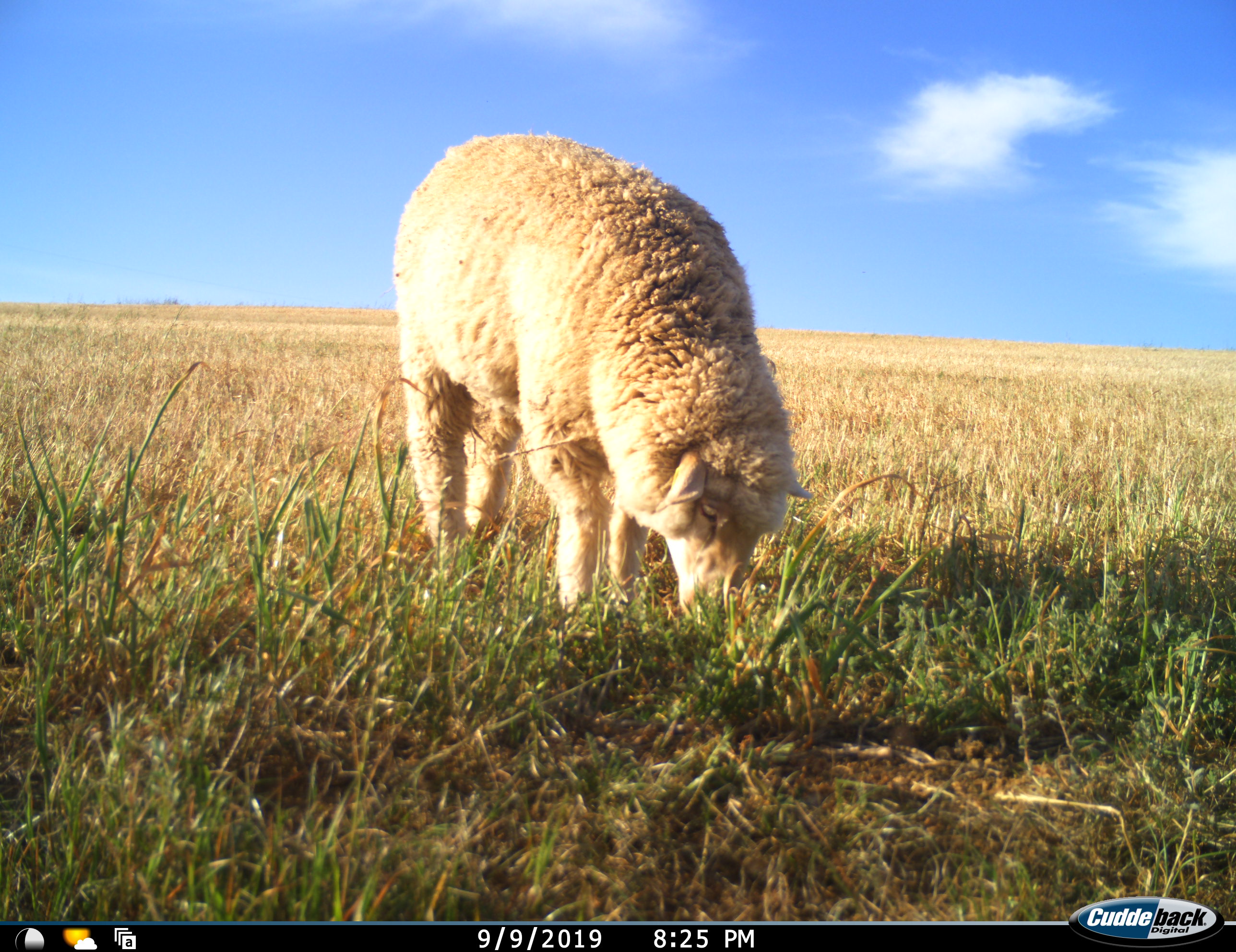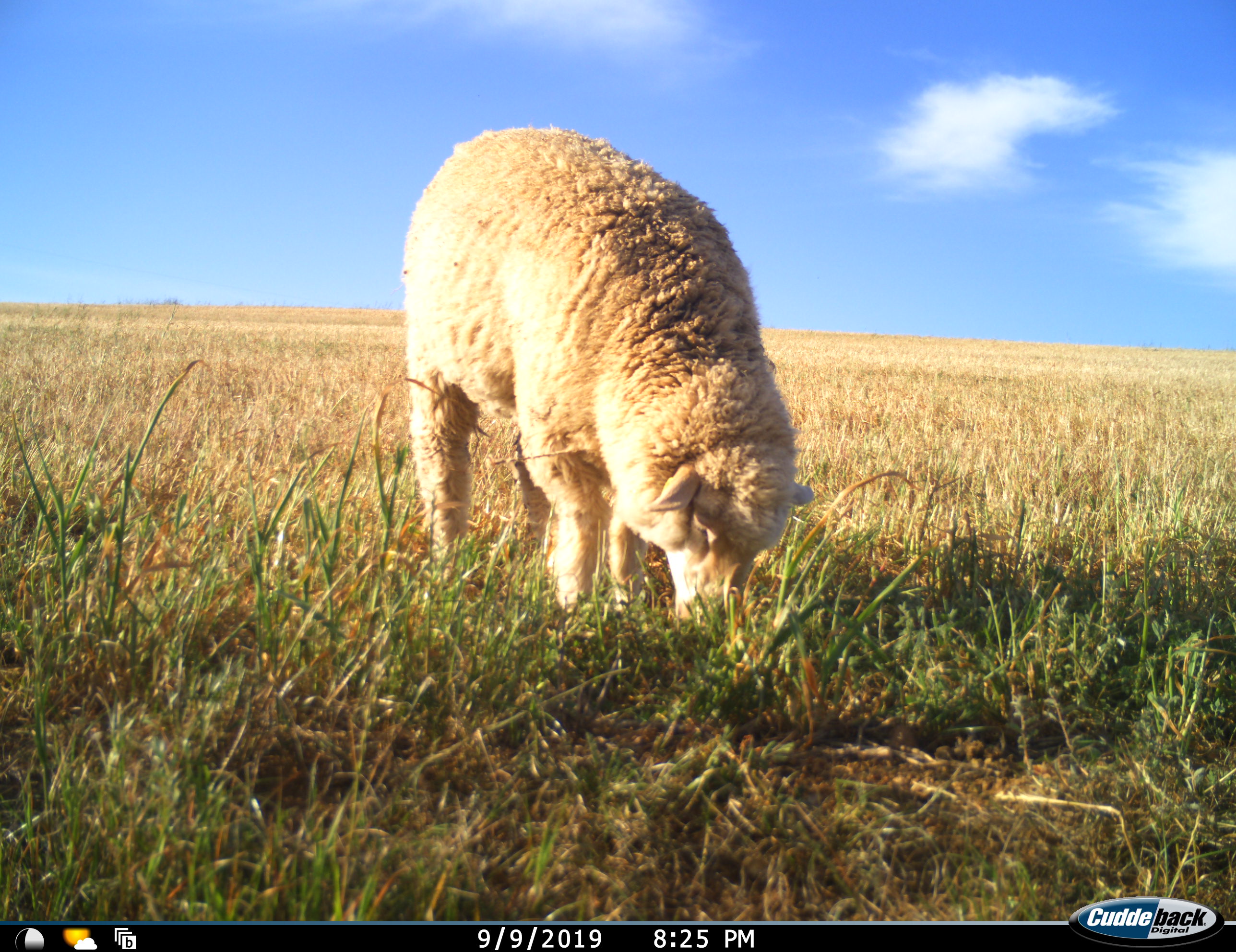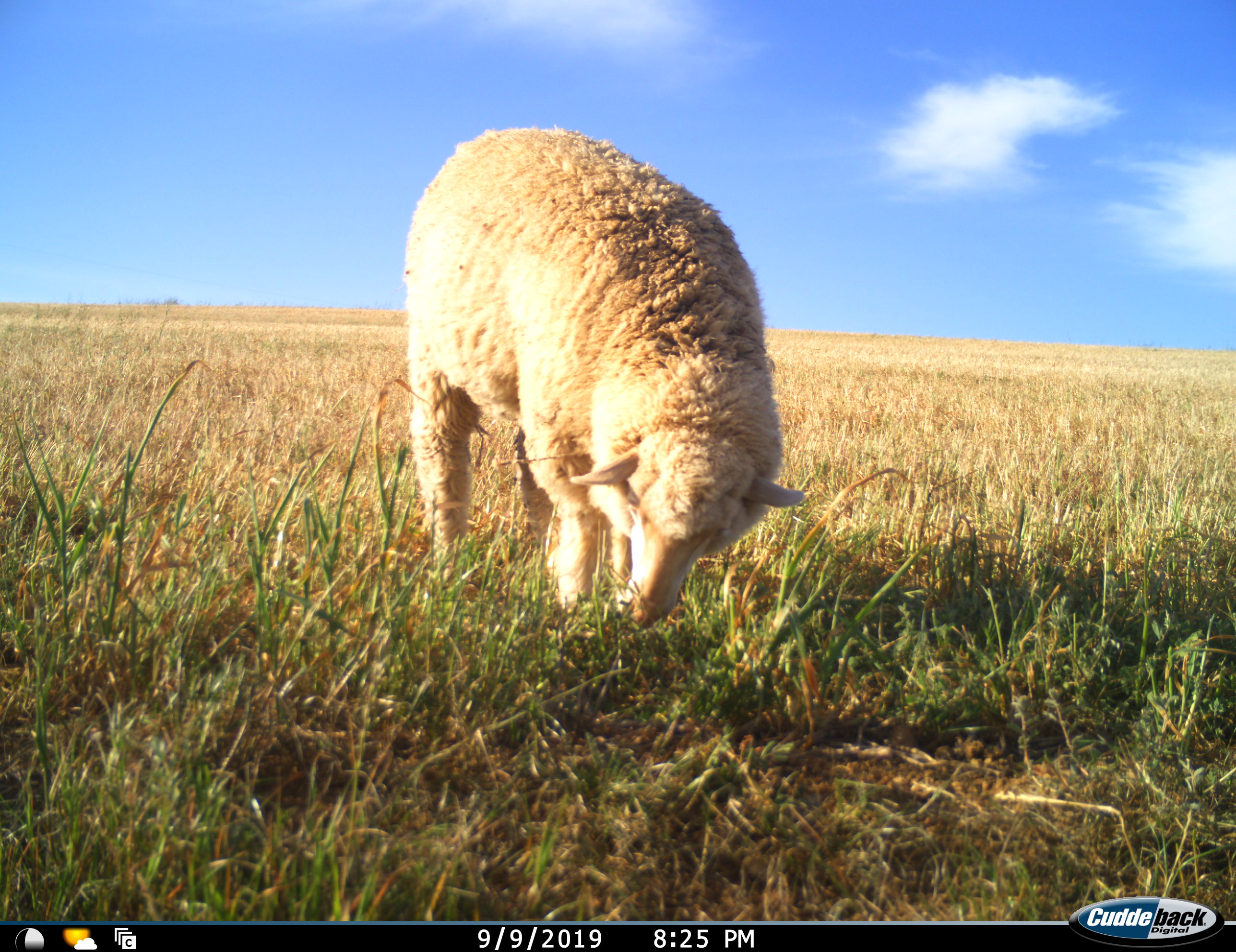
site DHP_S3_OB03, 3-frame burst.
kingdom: Animalia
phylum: Chordata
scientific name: Vertebrata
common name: domestic animal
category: domesticanimal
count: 1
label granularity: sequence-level